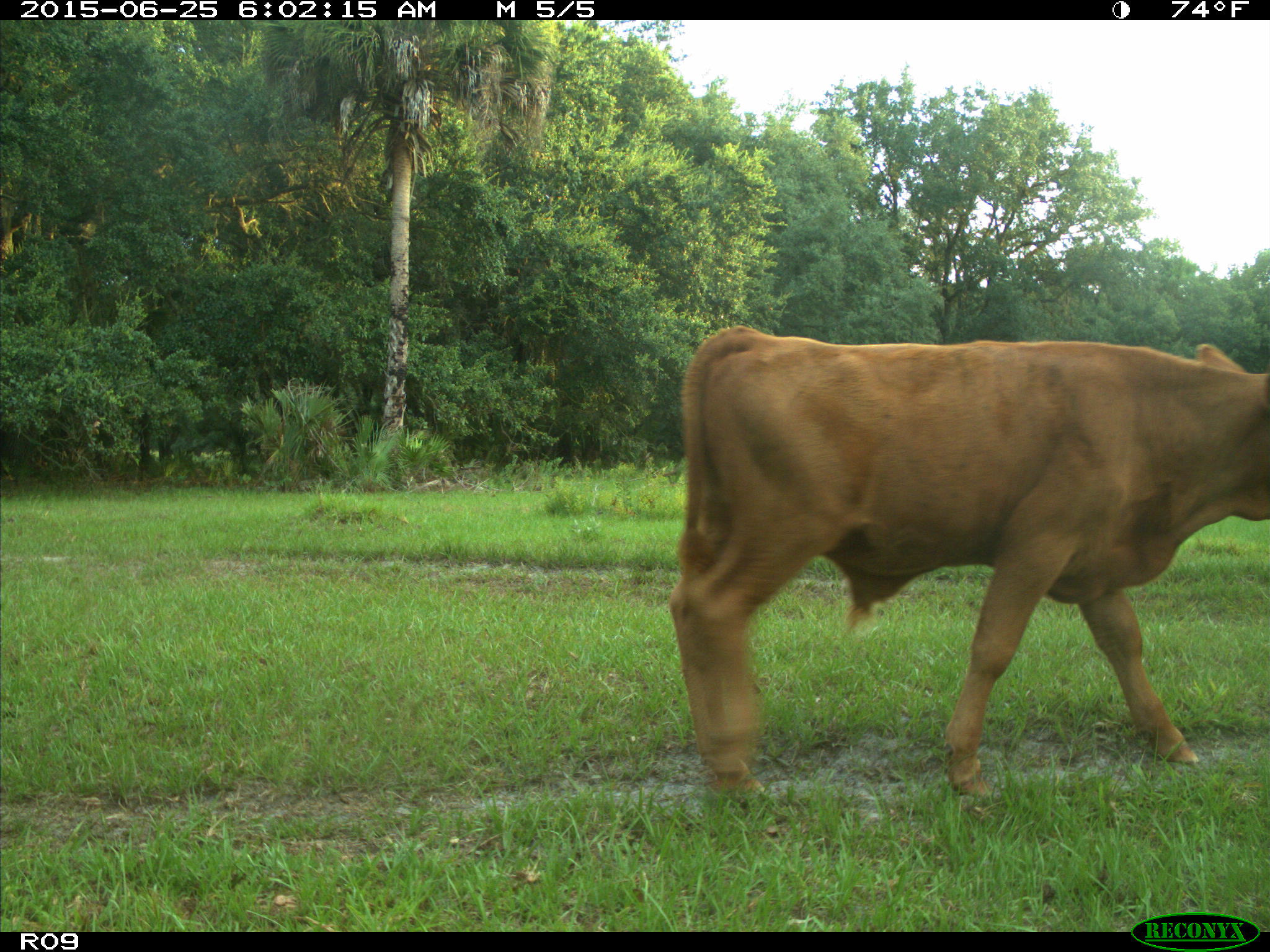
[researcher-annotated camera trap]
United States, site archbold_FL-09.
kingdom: Animalia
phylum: Chordata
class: Mammalia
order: Artiodactyla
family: Bovidae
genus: Bos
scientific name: Bos taurus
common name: domestic cow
Bos taurus (domestic cow).